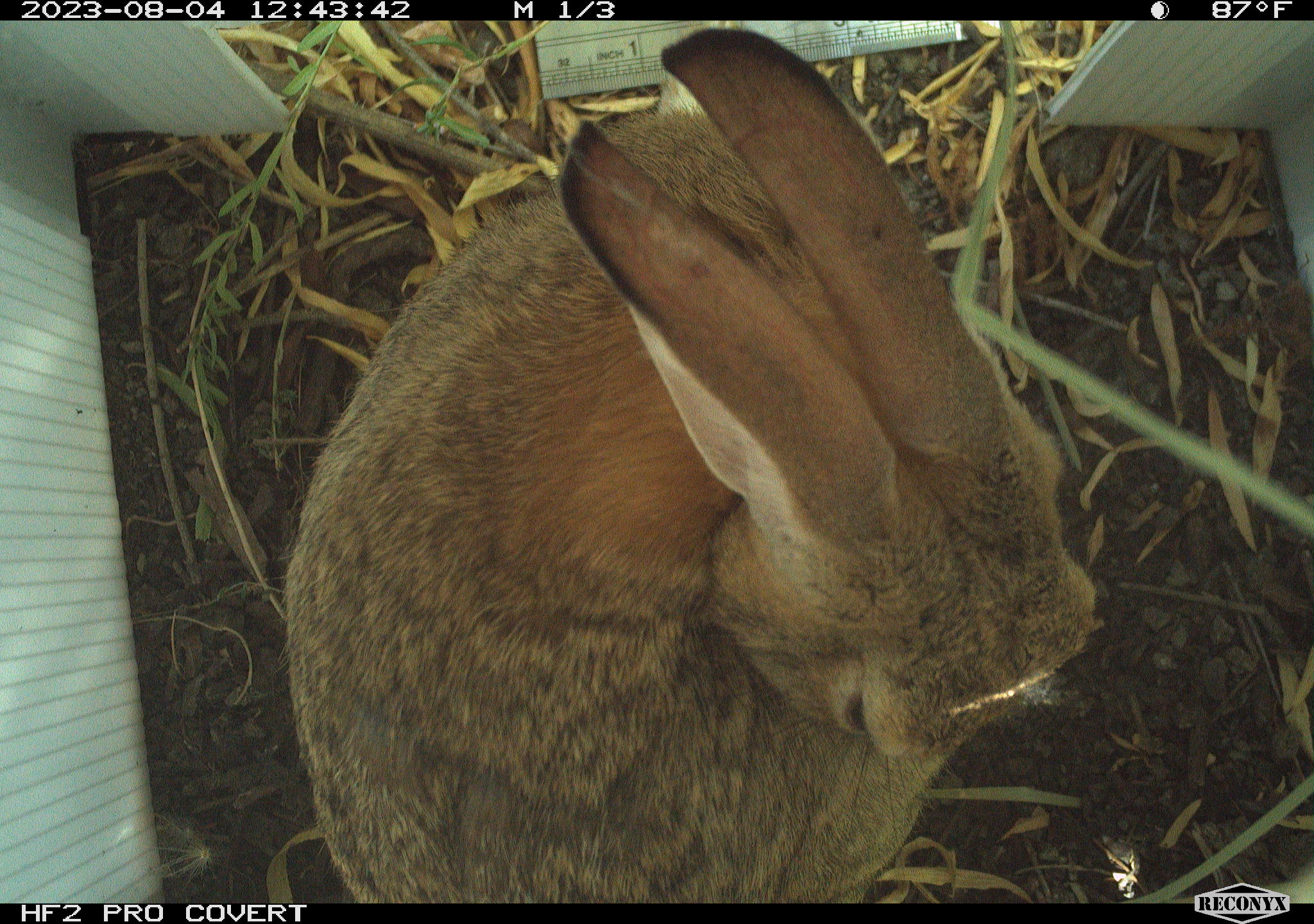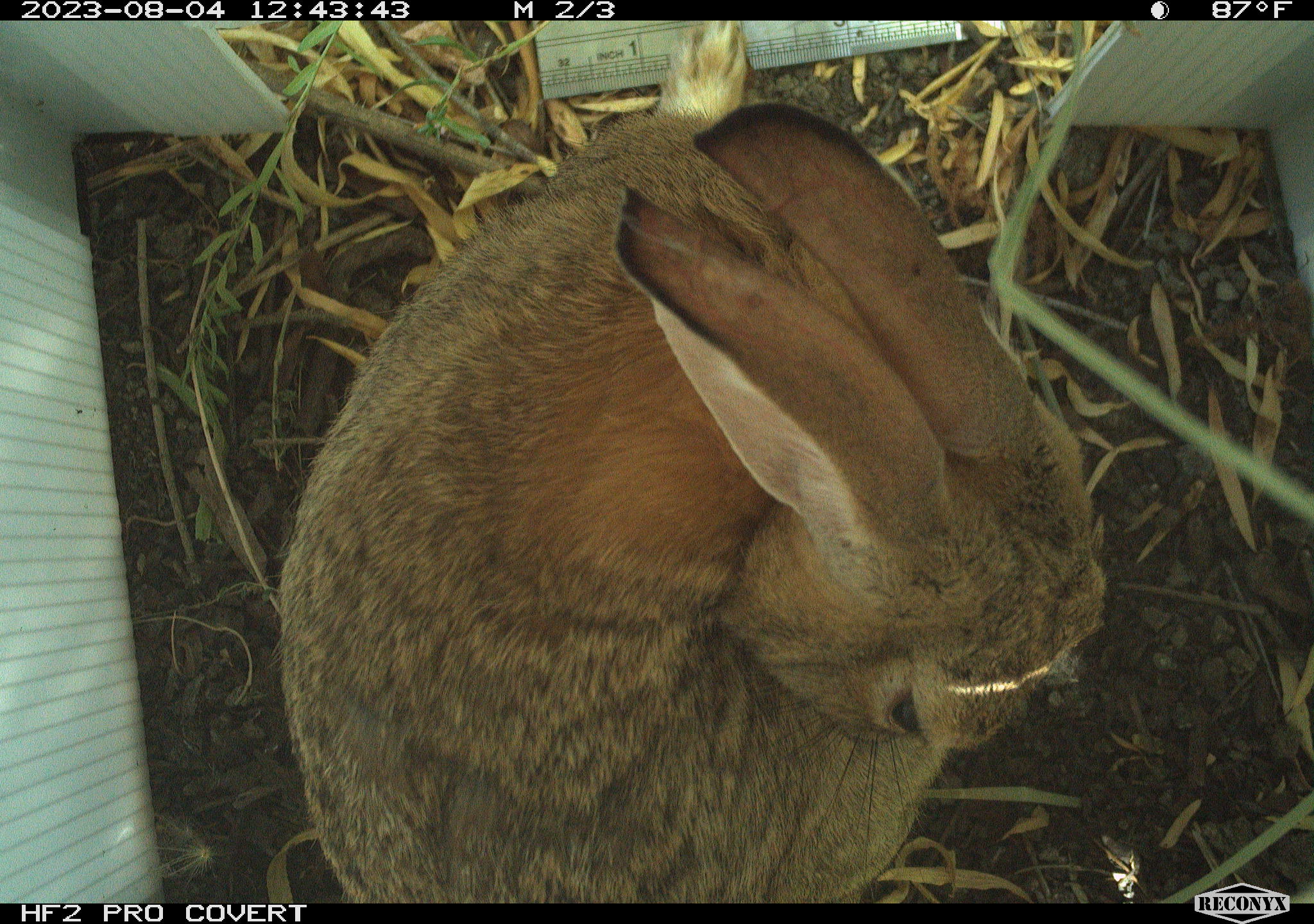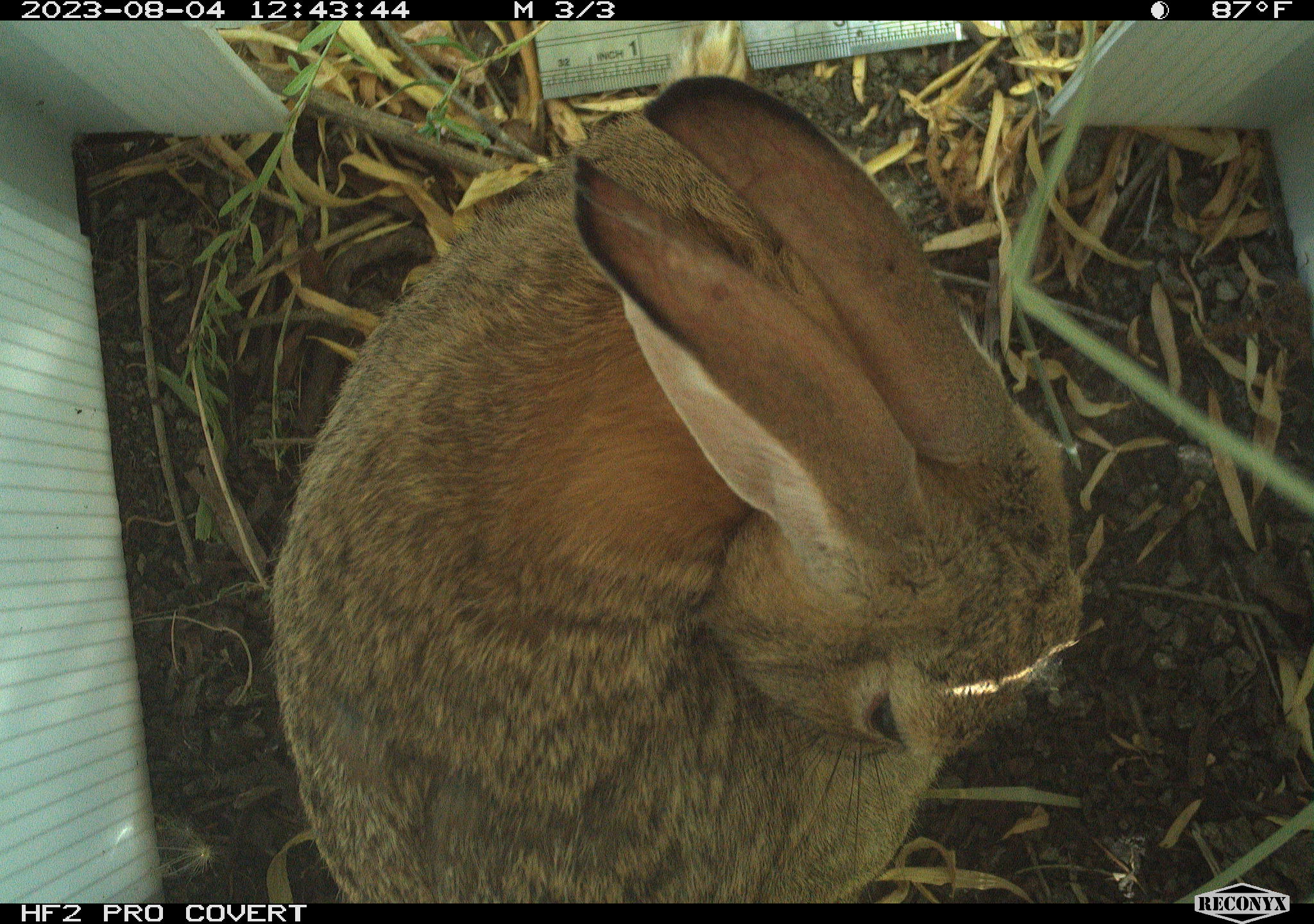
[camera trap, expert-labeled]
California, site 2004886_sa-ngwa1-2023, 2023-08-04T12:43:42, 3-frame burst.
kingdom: Animalia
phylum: Chordata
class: Mammalia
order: Lagomorpha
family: Leporidae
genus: Sylvilagus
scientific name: Sylvilagus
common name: cottontail rabbits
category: sylvilagus species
Sylvilagus species (cottontail rabbits) (Sylvilagus).